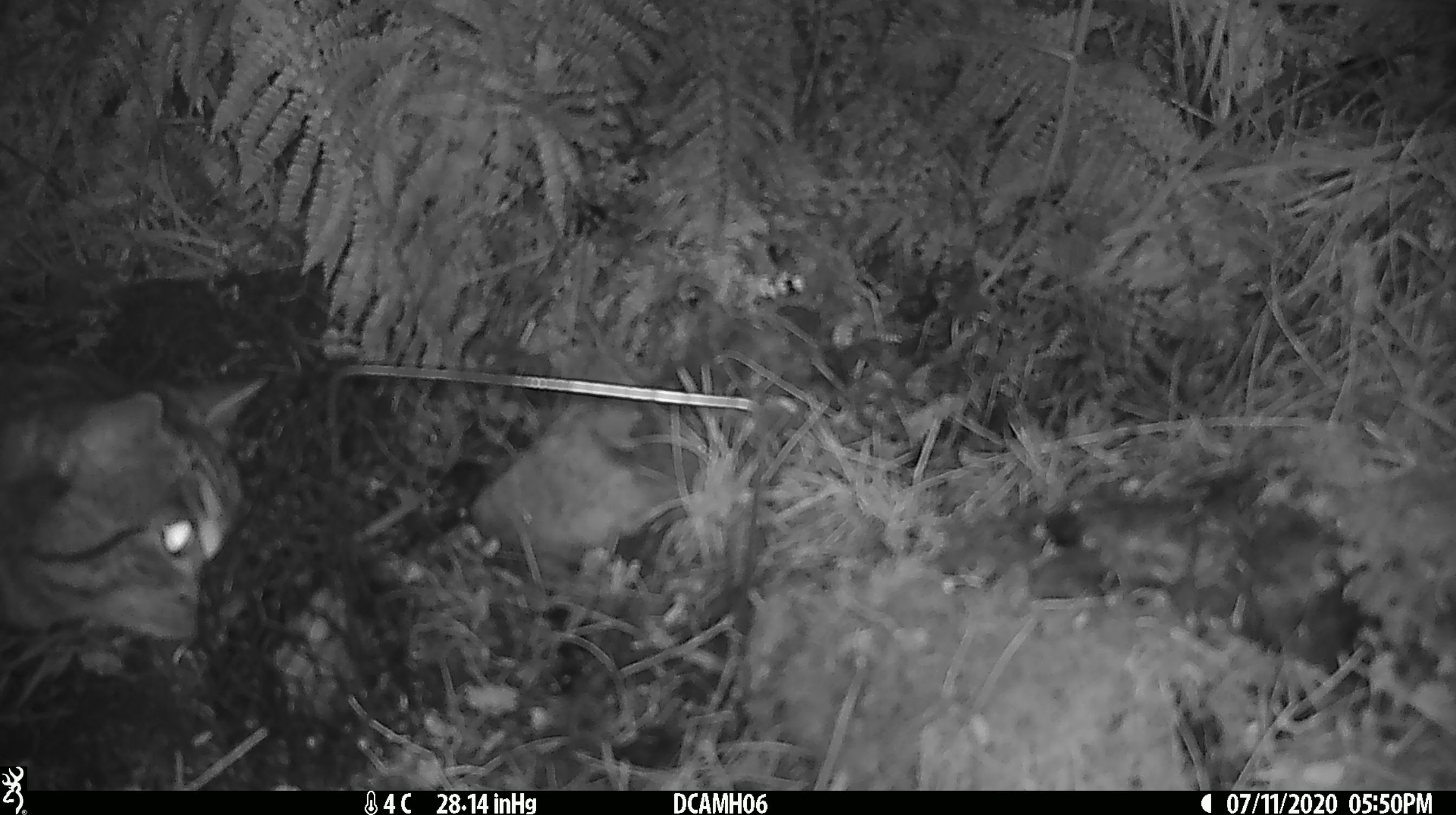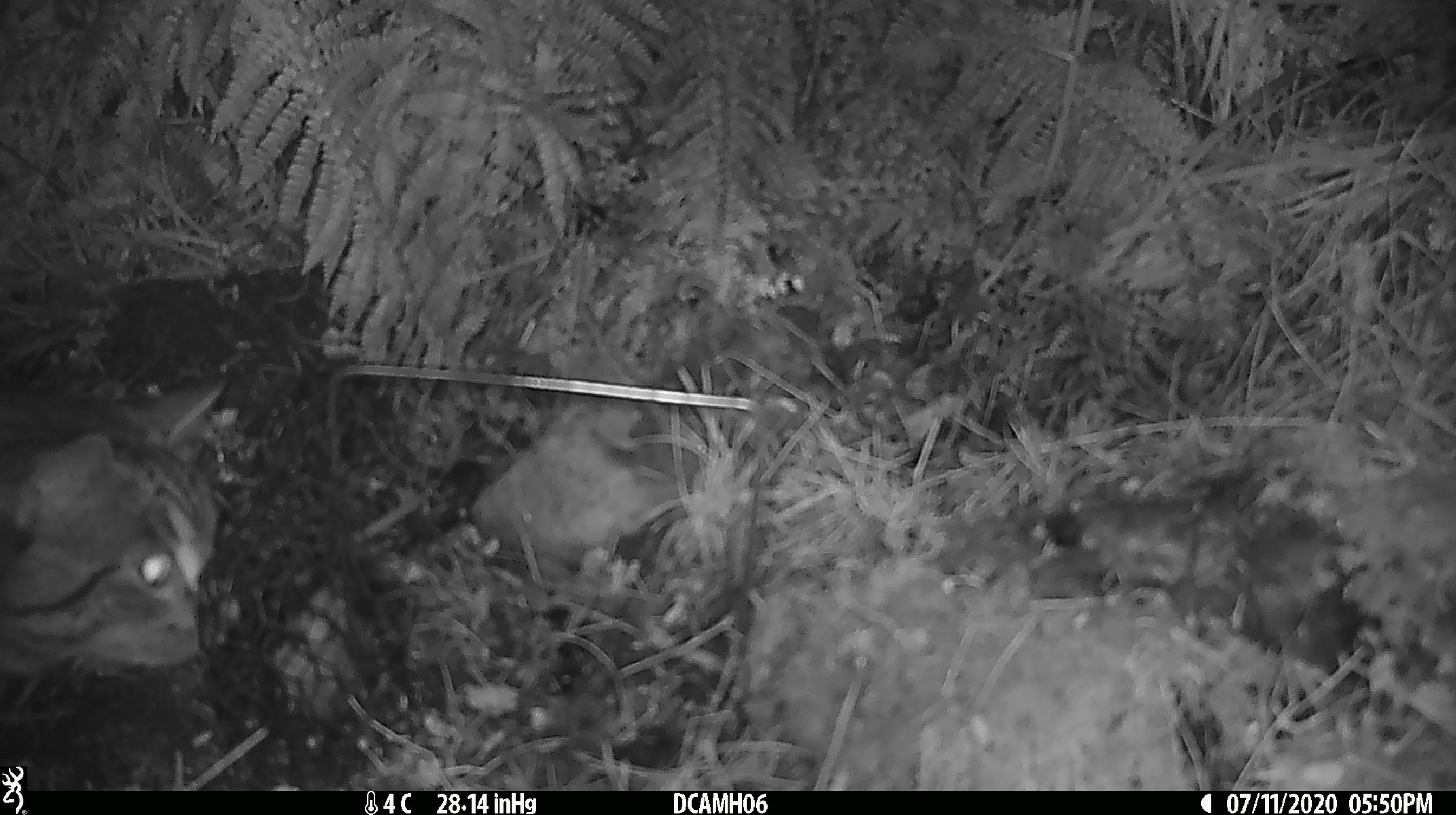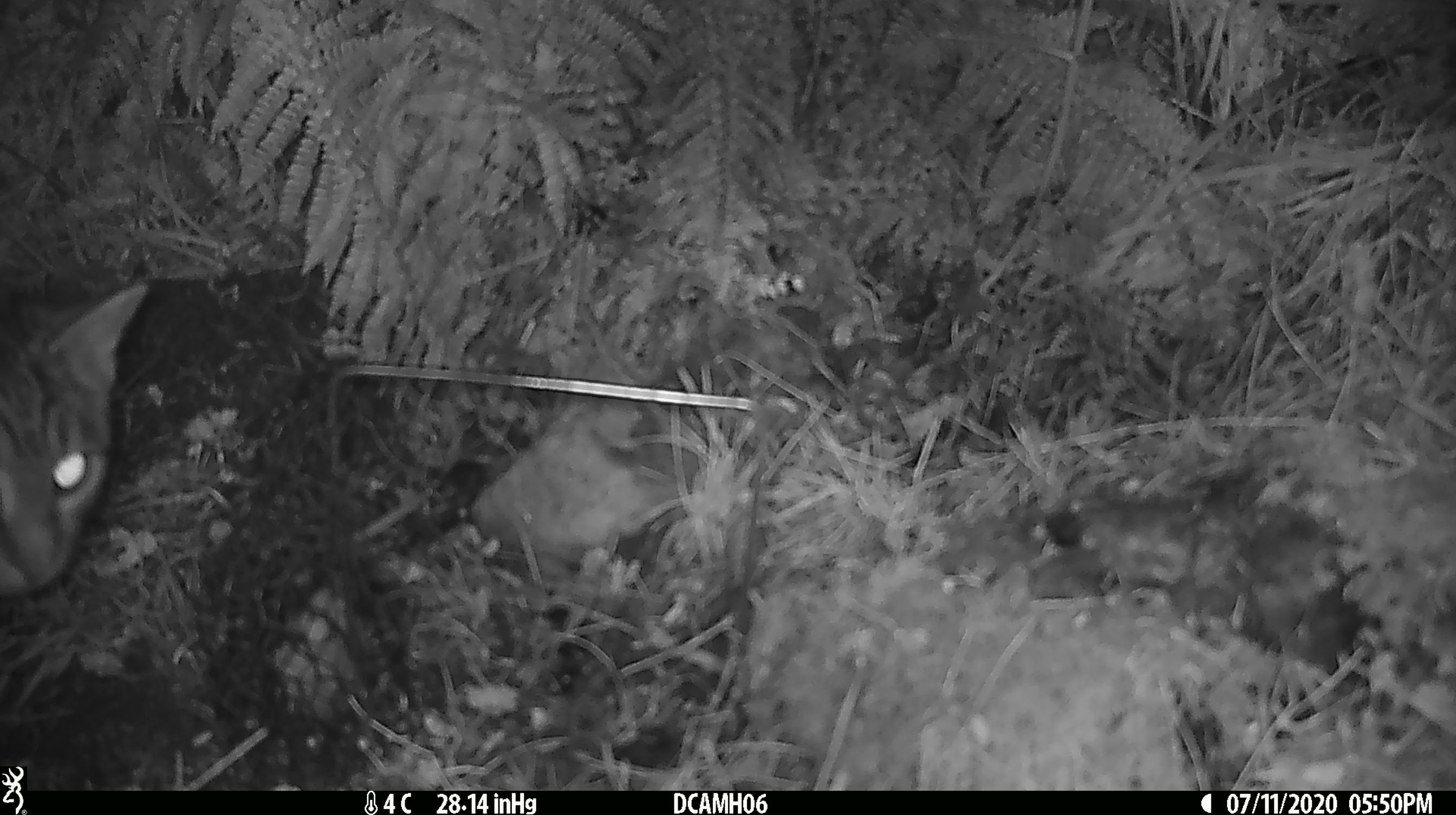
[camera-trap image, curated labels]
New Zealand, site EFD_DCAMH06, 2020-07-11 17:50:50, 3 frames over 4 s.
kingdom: Animalia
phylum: Chordata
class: Mammalia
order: Carnivora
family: Felidae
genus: Felis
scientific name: Felis catus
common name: domestic cat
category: cat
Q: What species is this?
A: Cat (domestic cat) (Felis catus).